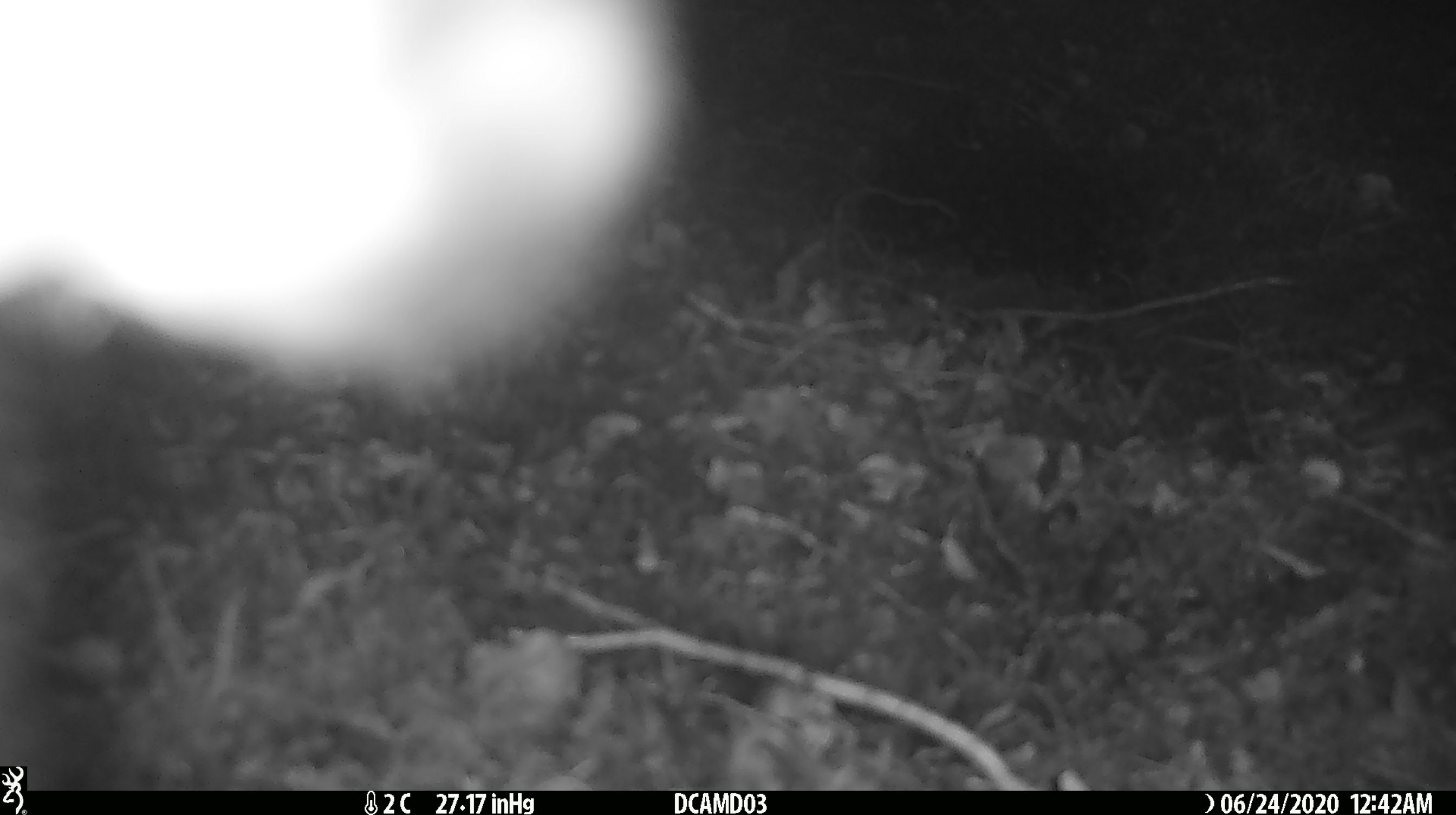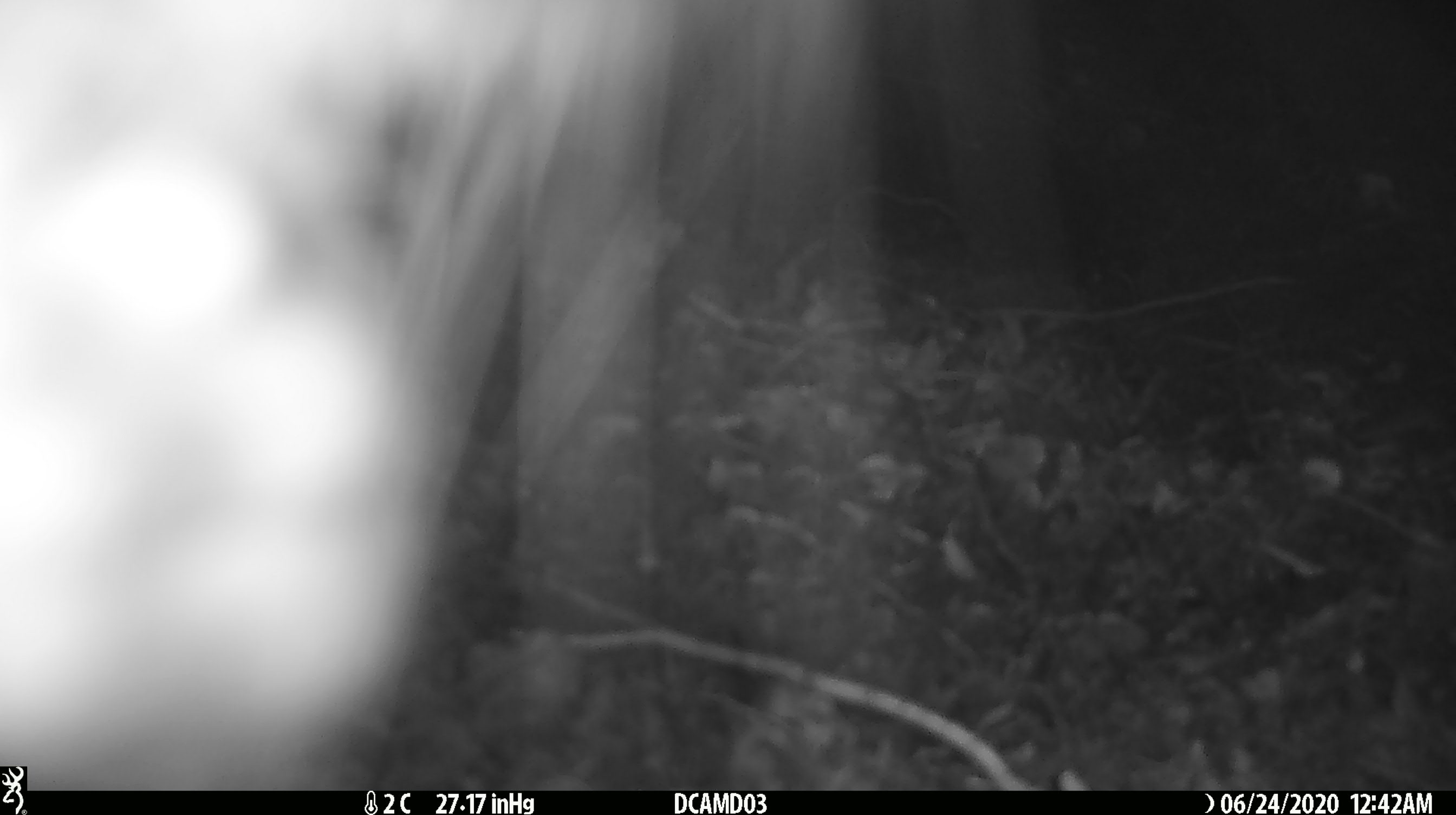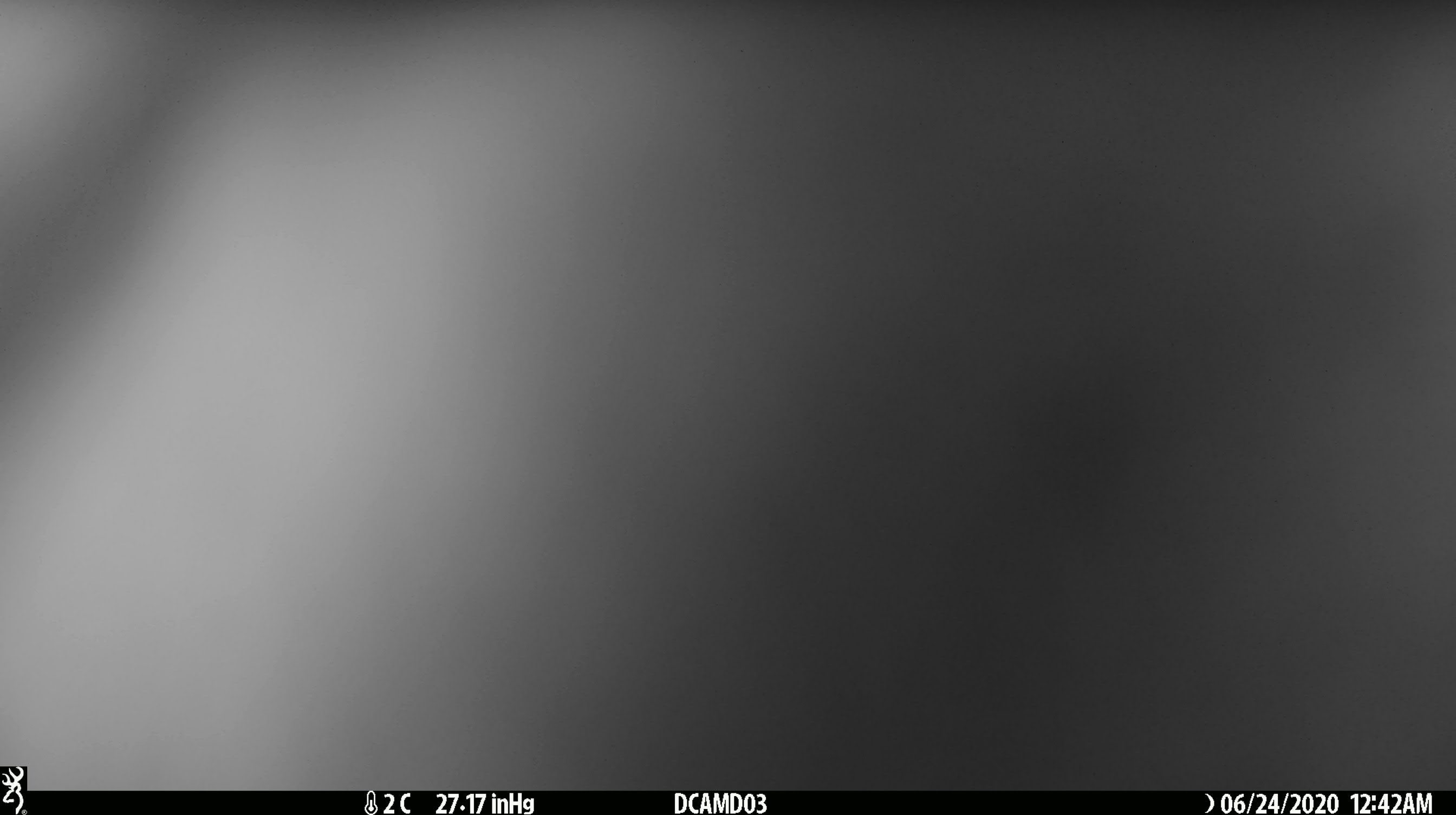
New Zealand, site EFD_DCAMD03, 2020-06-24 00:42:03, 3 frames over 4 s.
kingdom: Animalia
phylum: Chordata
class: Mammalia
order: Diprotodontia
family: Phalangeridae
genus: Trichosurus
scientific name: Trichosurus vulpecula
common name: common brushtail possum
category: possum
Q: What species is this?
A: Possum (common brushtail possum) (Trichosurus vulpecula).